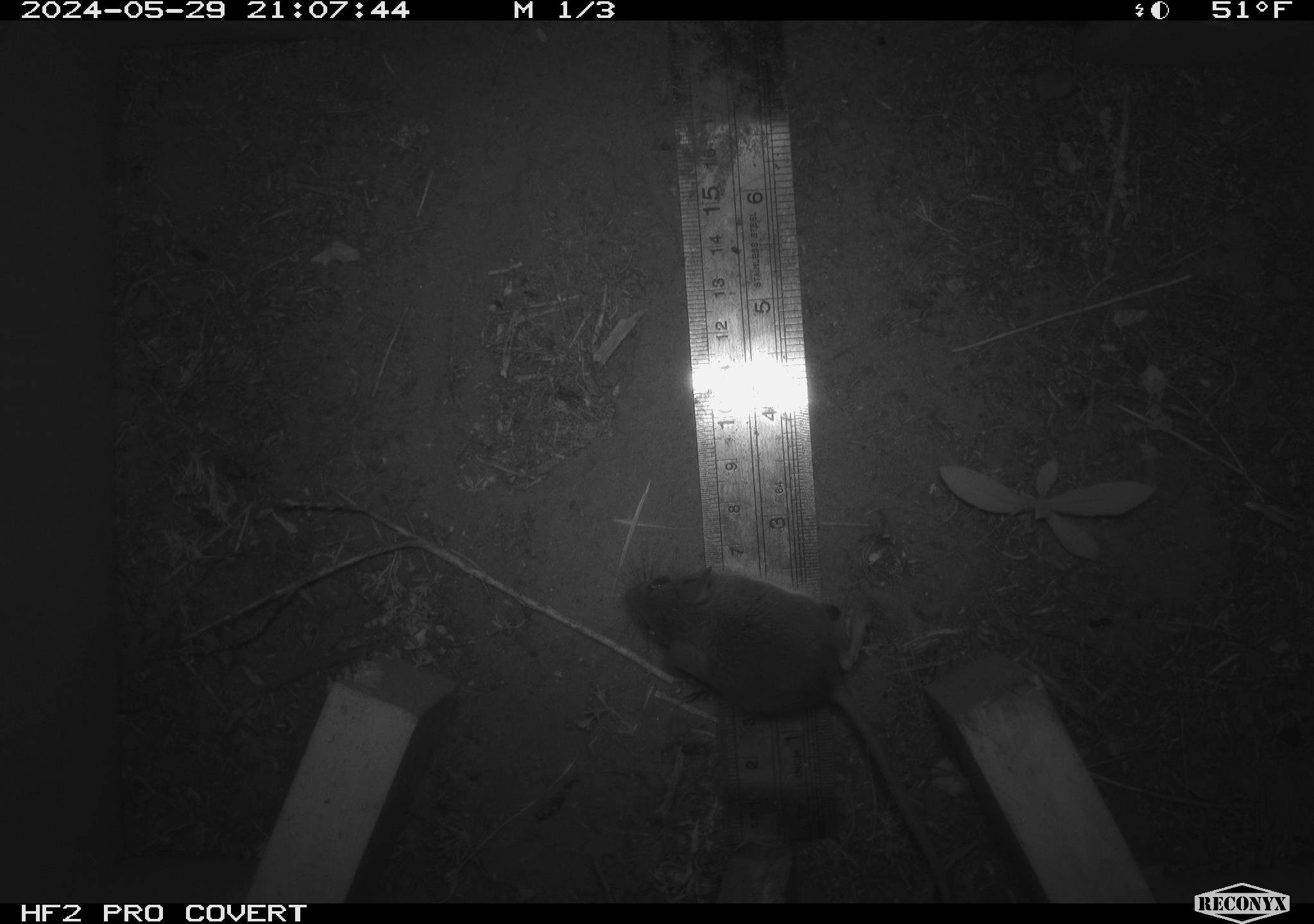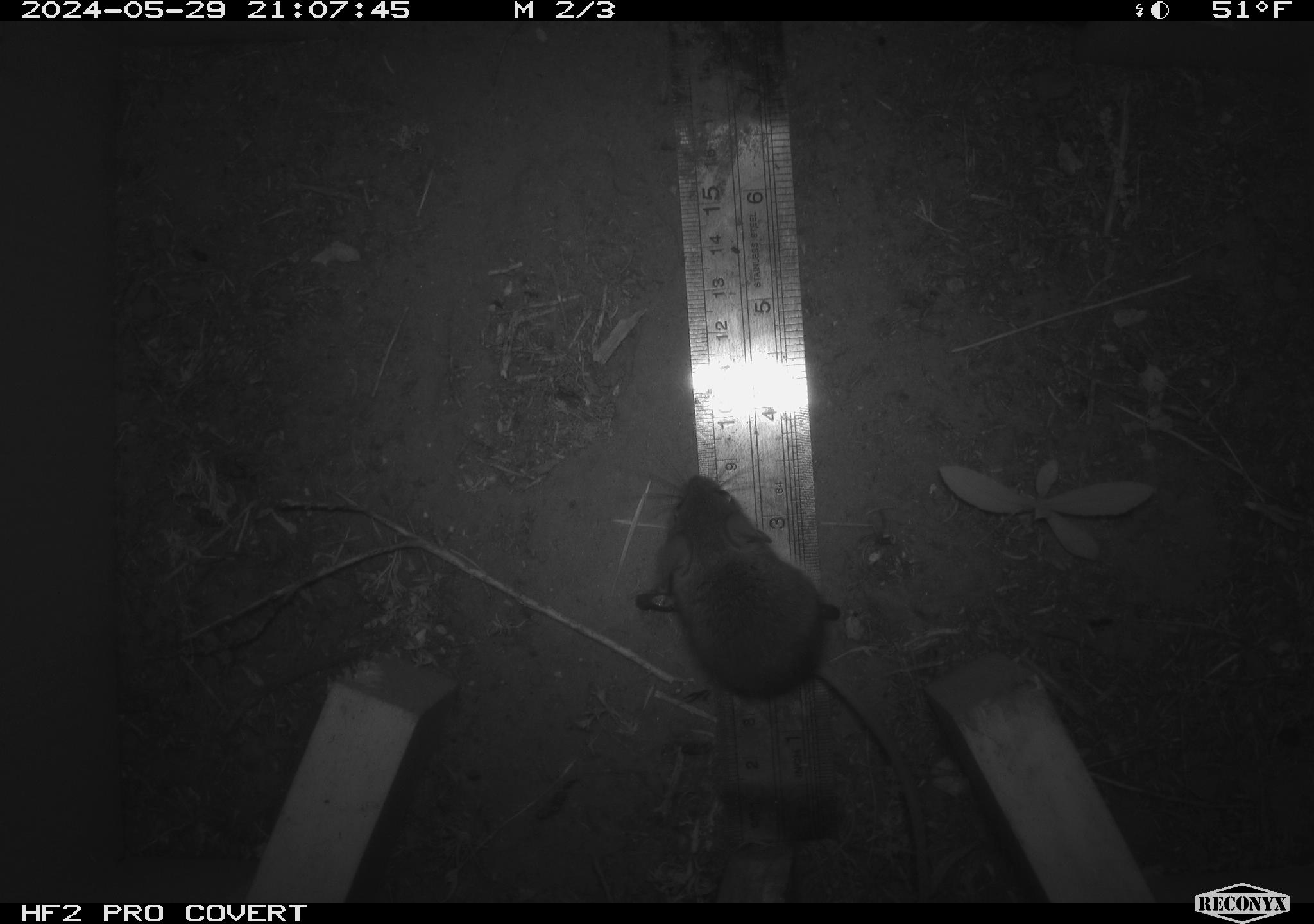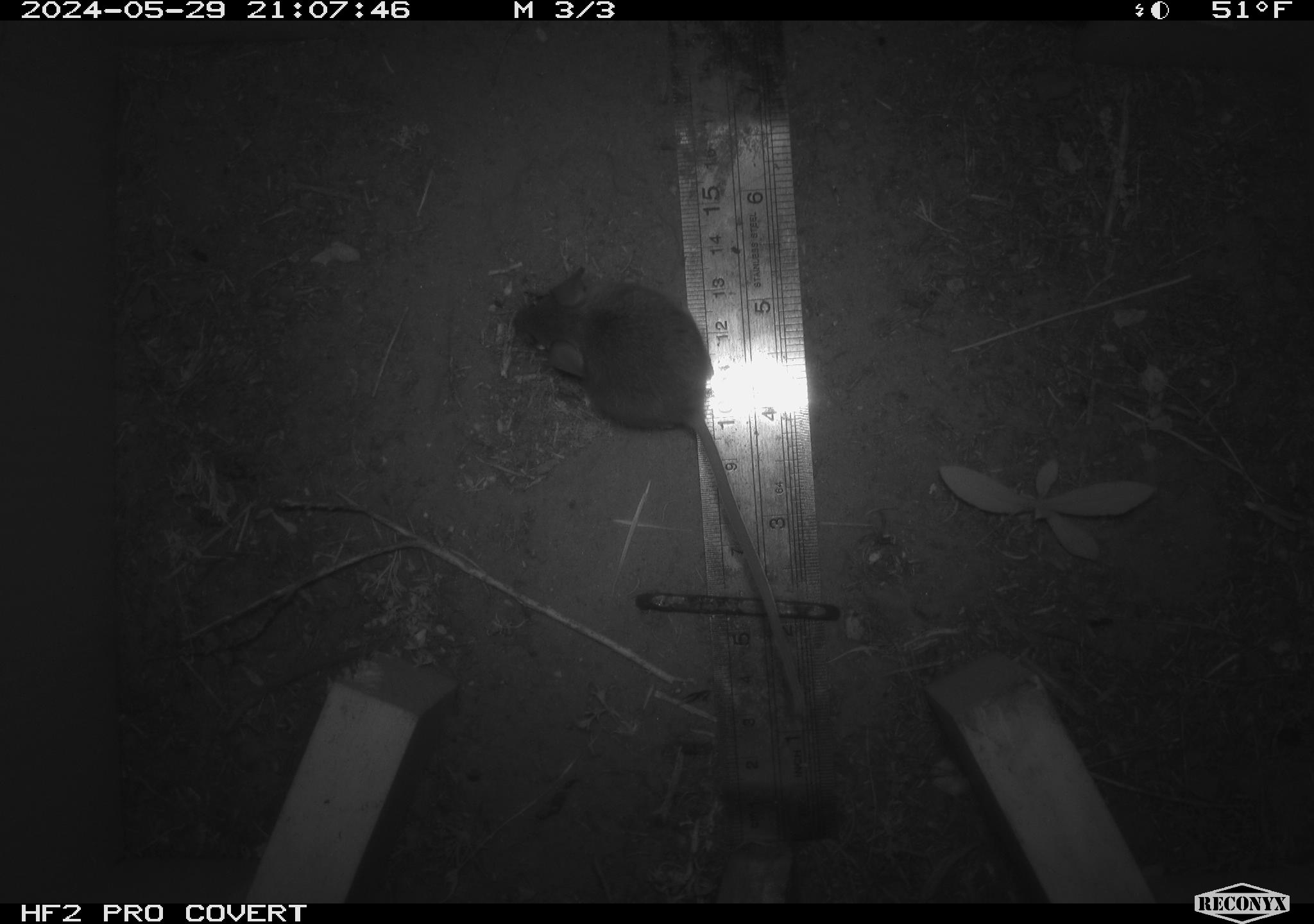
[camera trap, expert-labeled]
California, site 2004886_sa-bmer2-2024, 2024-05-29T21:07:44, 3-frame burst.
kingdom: Animalia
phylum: Chordata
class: Mammalia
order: Rodentia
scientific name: Rodentia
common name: mouse species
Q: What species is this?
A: Mouse species (Rodentia).